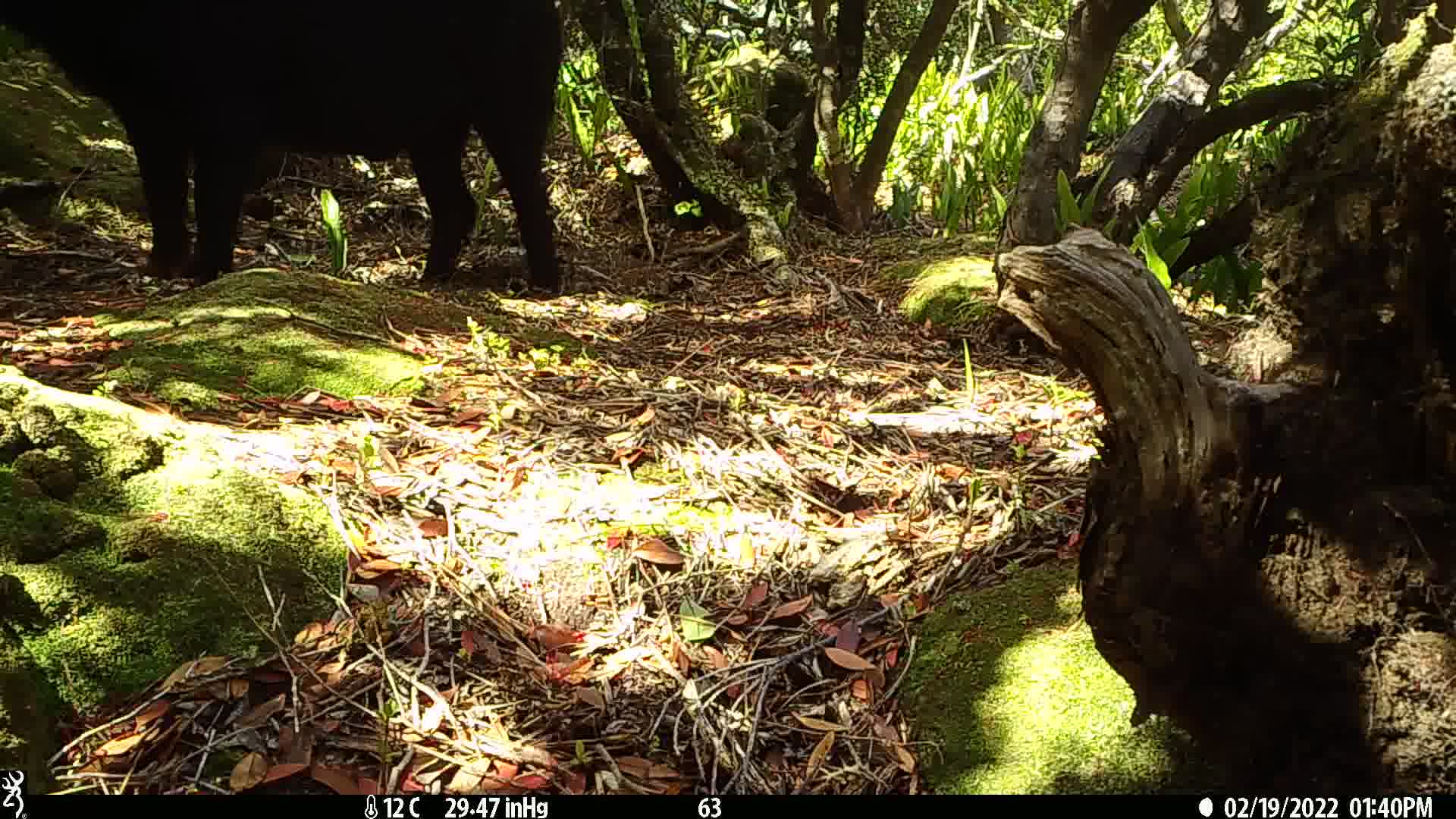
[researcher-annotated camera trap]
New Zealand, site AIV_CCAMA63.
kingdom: Animalia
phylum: Chordata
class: Mammalia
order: Artiodactyla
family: Suidae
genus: Sus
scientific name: Sus scrofa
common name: pig